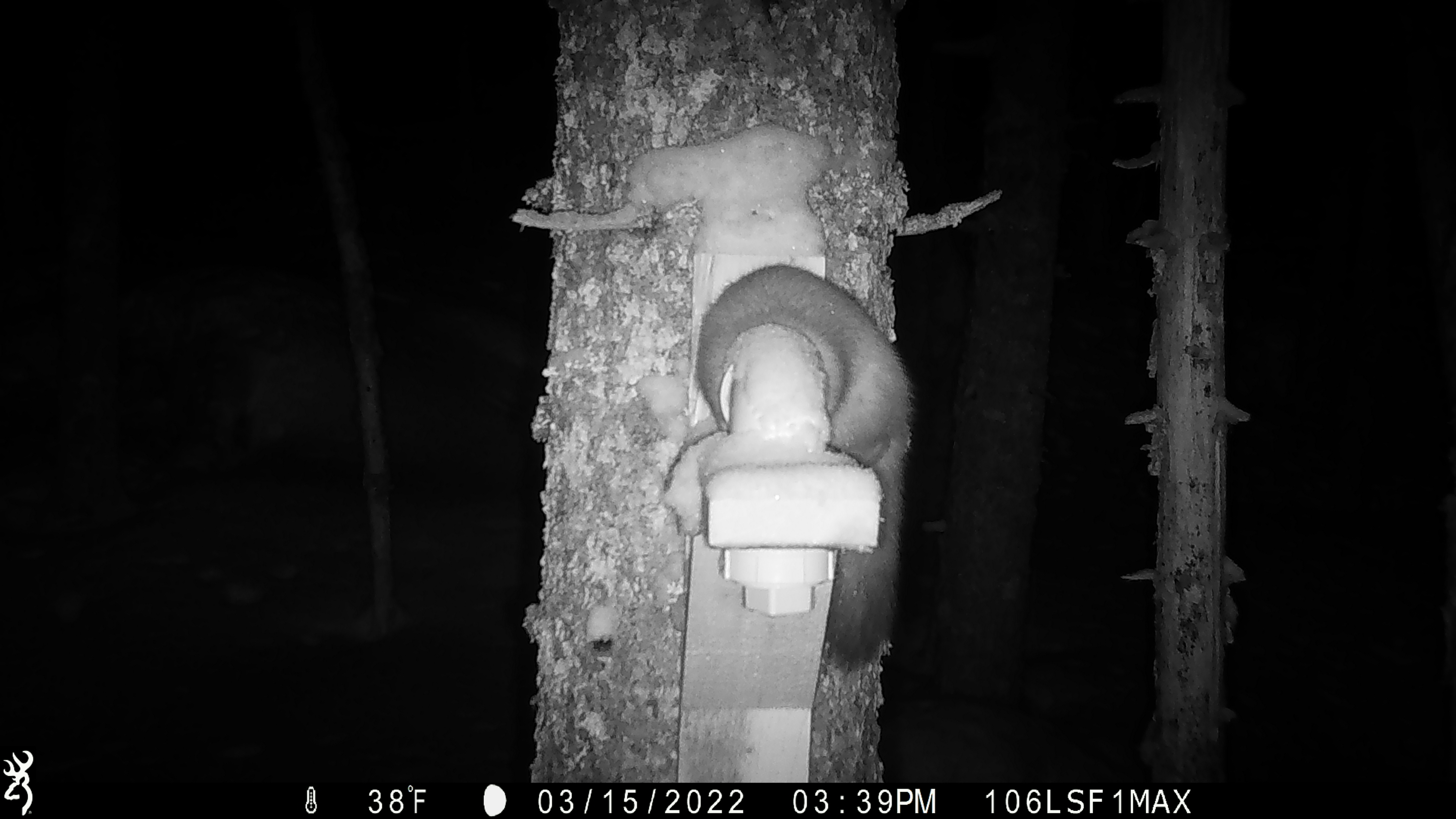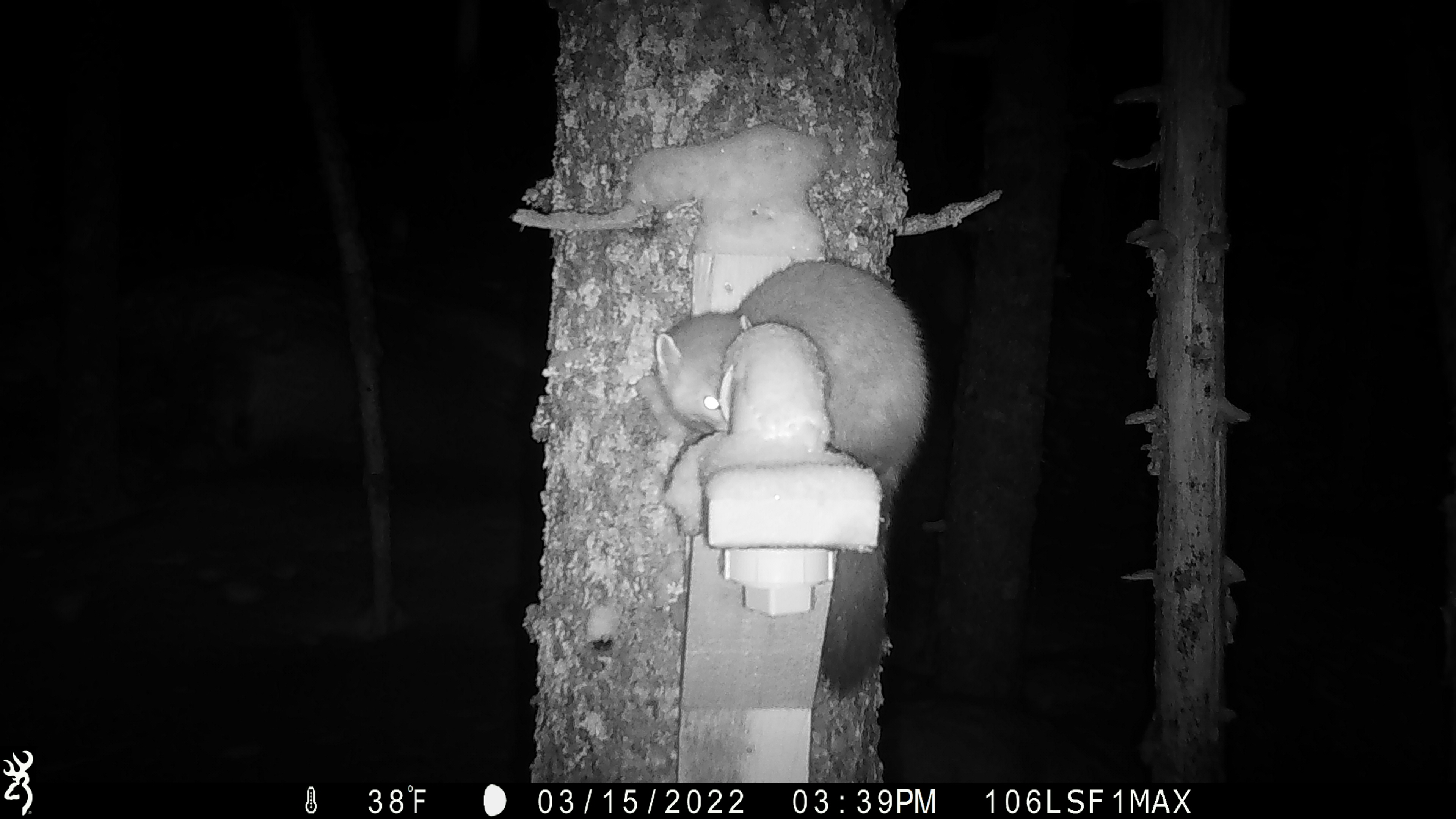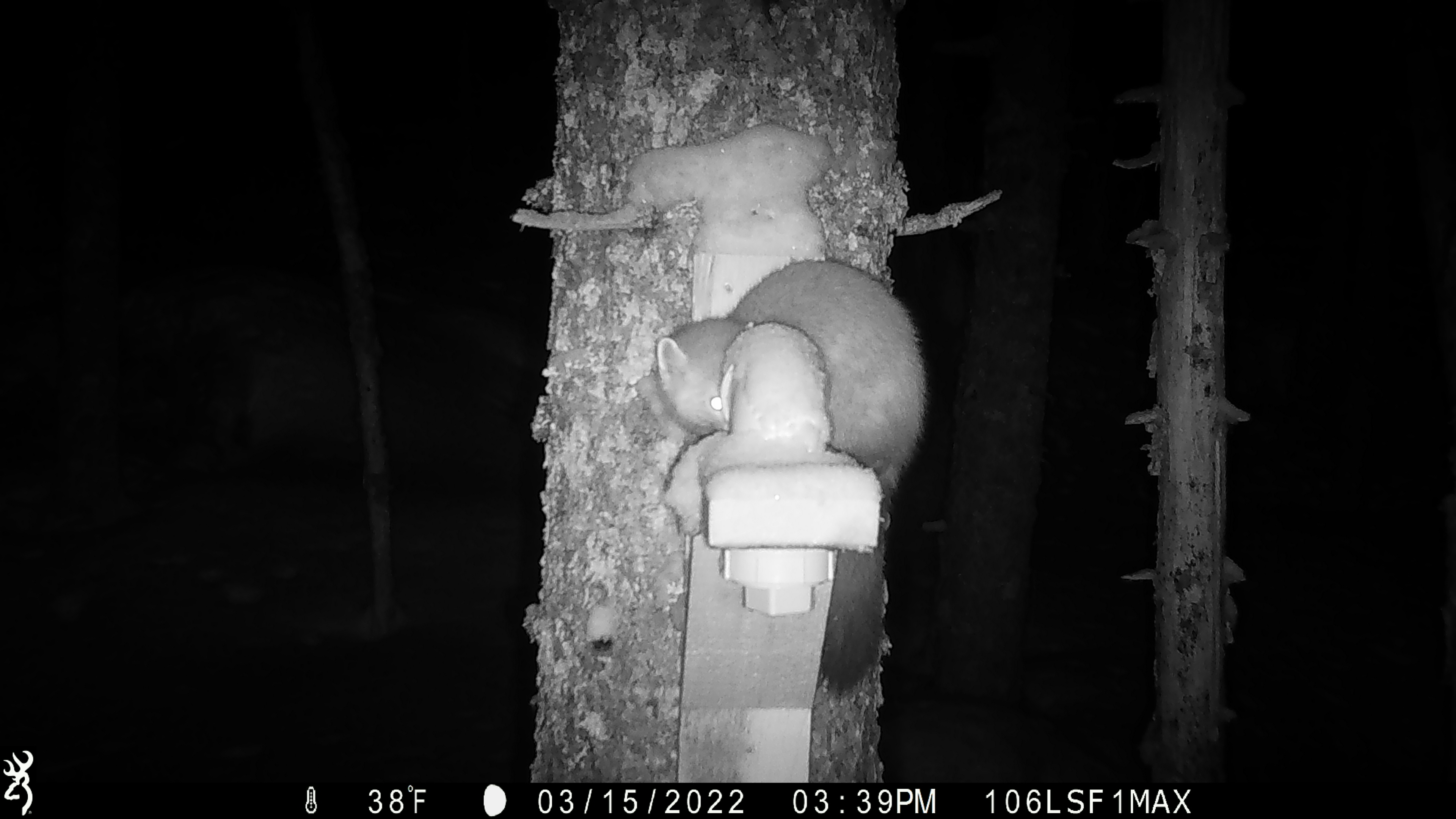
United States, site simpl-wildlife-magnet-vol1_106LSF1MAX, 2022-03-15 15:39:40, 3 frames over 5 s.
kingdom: Animalia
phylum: Chordata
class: Mammalia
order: Carnivora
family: Mustelidae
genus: Martes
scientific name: Martes americana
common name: american marten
American marten (Martes americana).